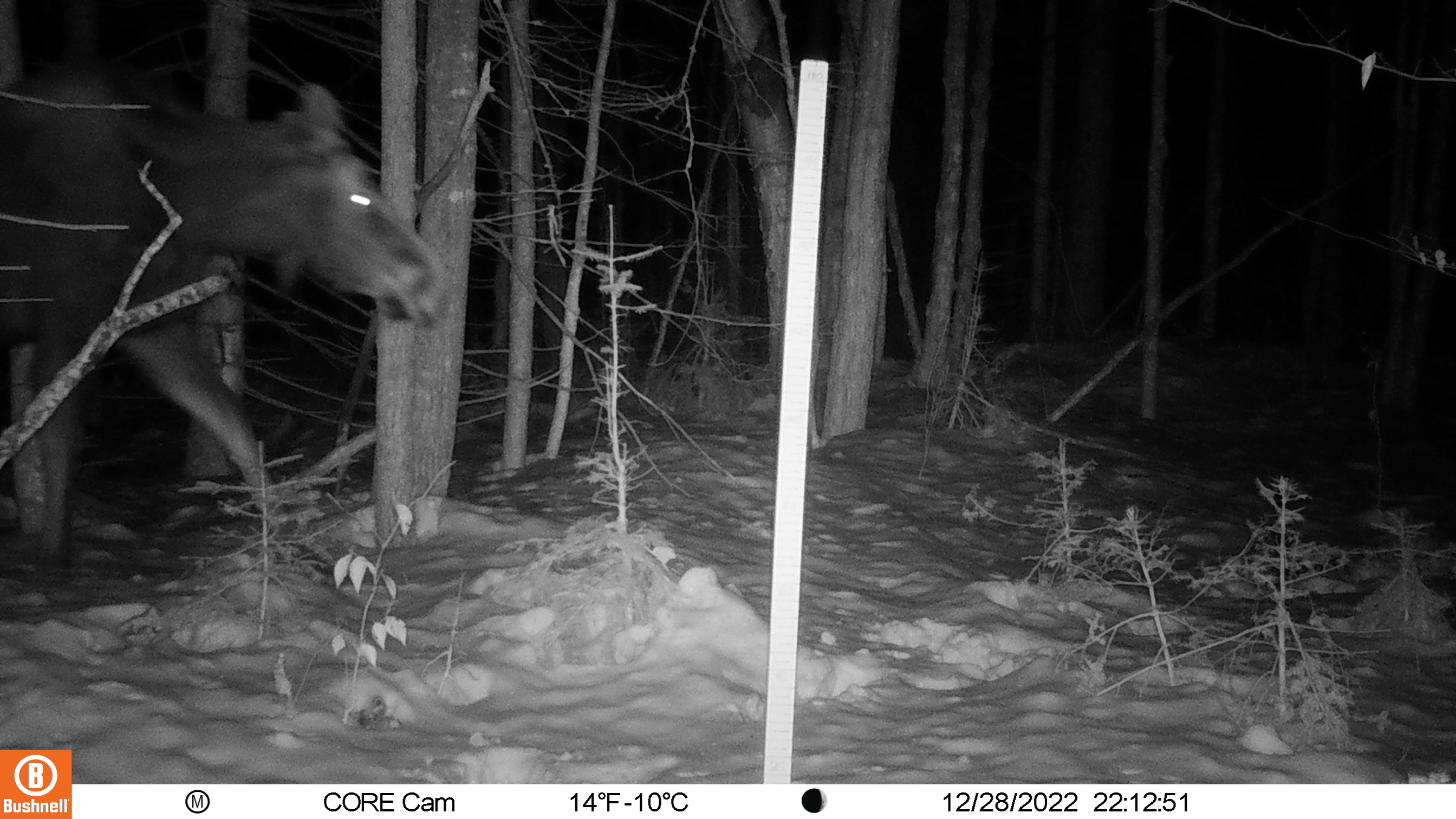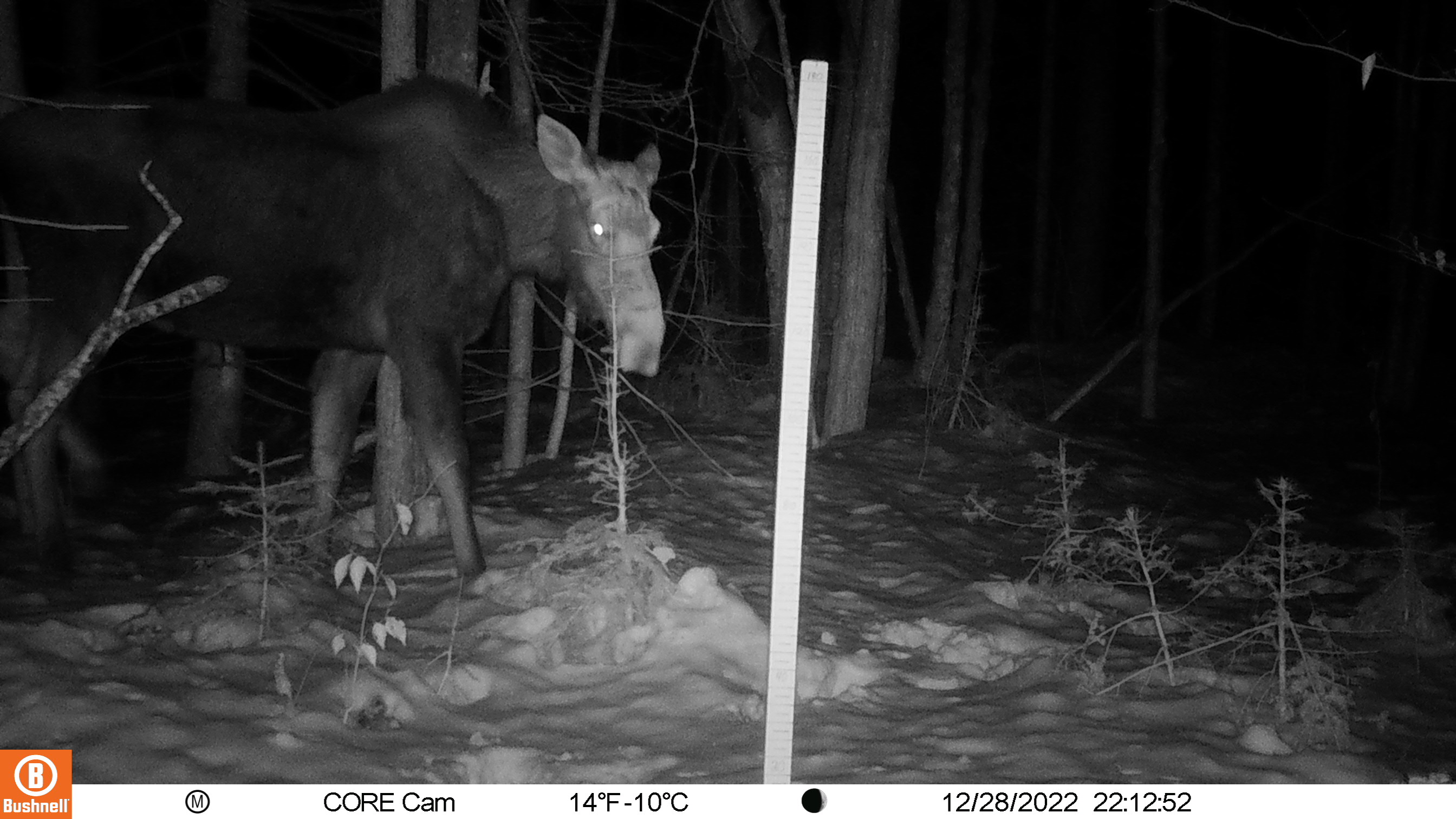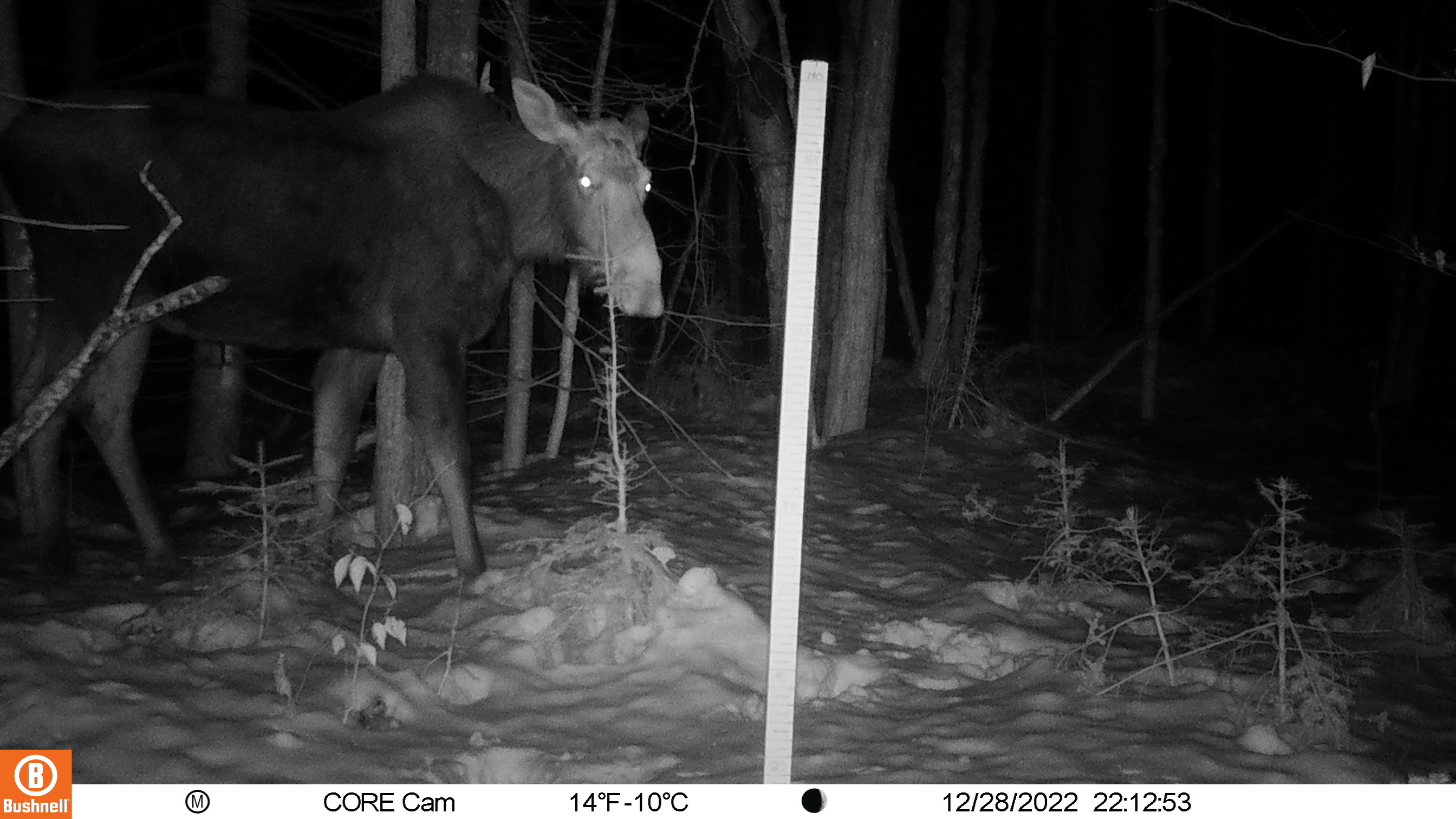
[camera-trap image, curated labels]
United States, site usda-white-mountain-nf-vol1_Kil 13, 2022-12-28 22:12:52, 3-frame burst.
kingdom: Animalia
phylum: Chordata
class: Mammalia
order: Artiodactyla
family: Cervidae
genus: Alces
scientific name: Alces alces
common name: moose